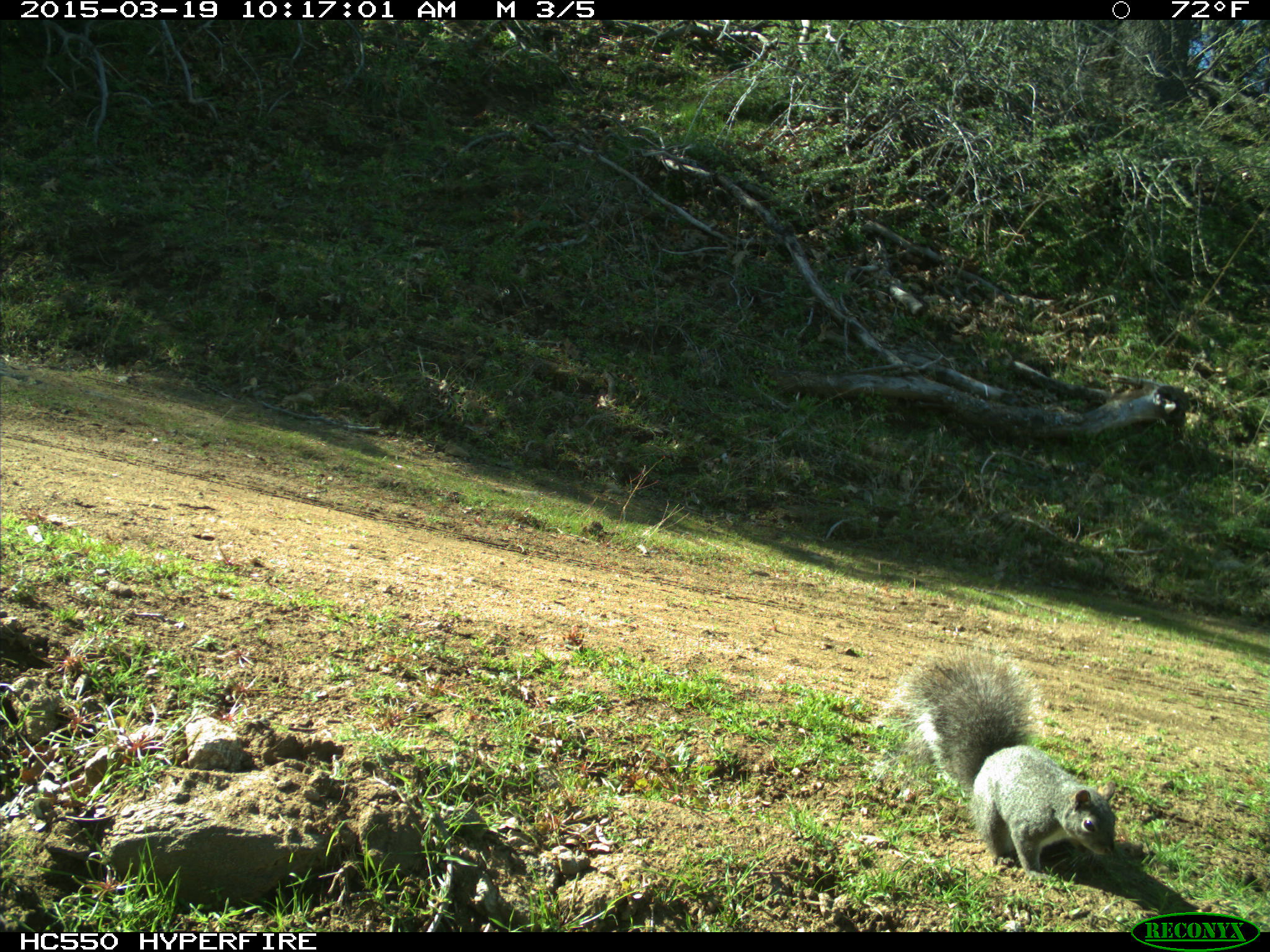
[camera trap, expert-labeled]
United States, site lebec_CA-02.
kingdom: Animalia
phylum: Chordata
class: Mammalia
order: Rodentia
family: Sciuridae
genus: Sciurus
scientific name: Sciurus carolinensis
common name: eastern gray squirrel